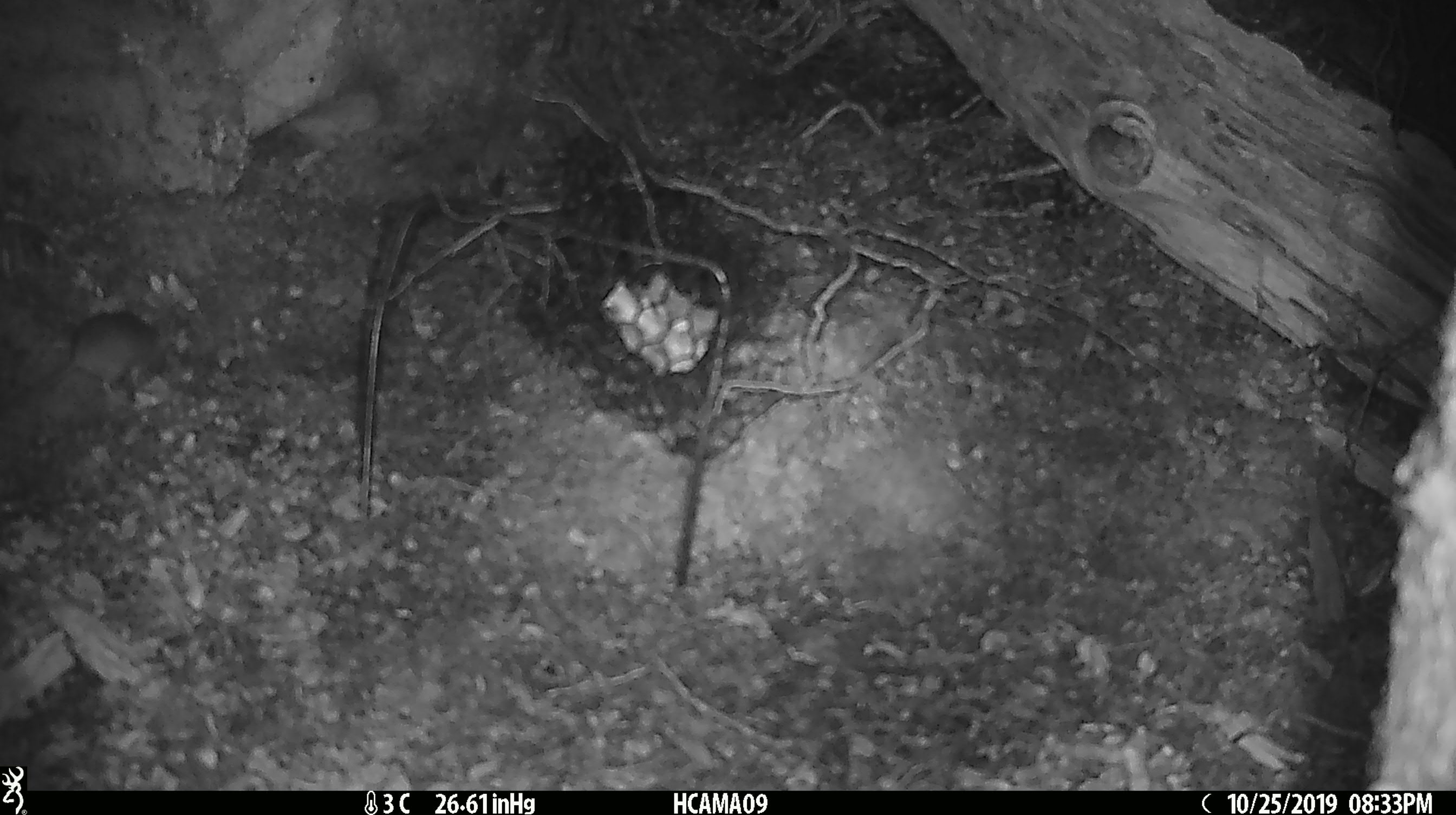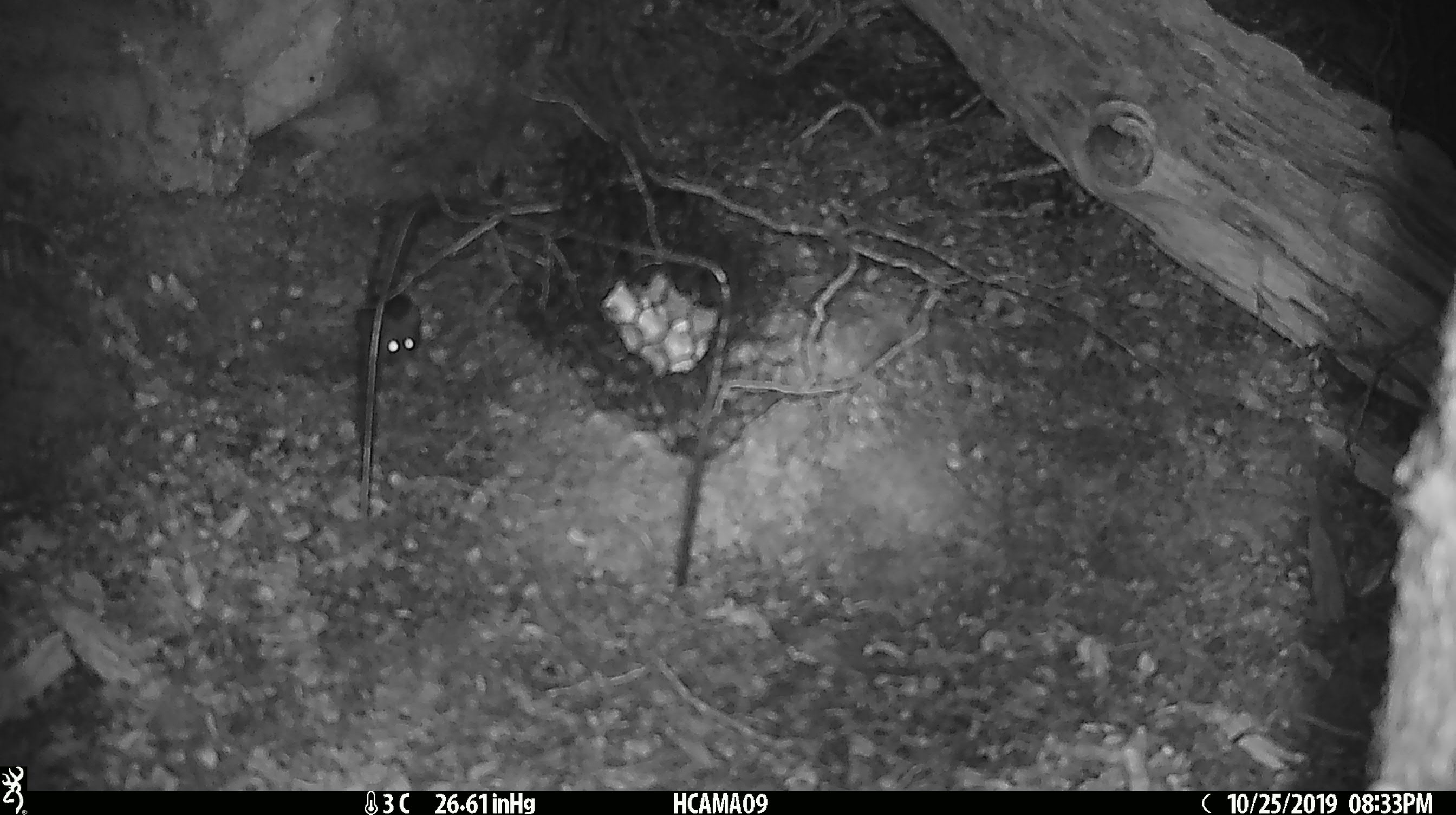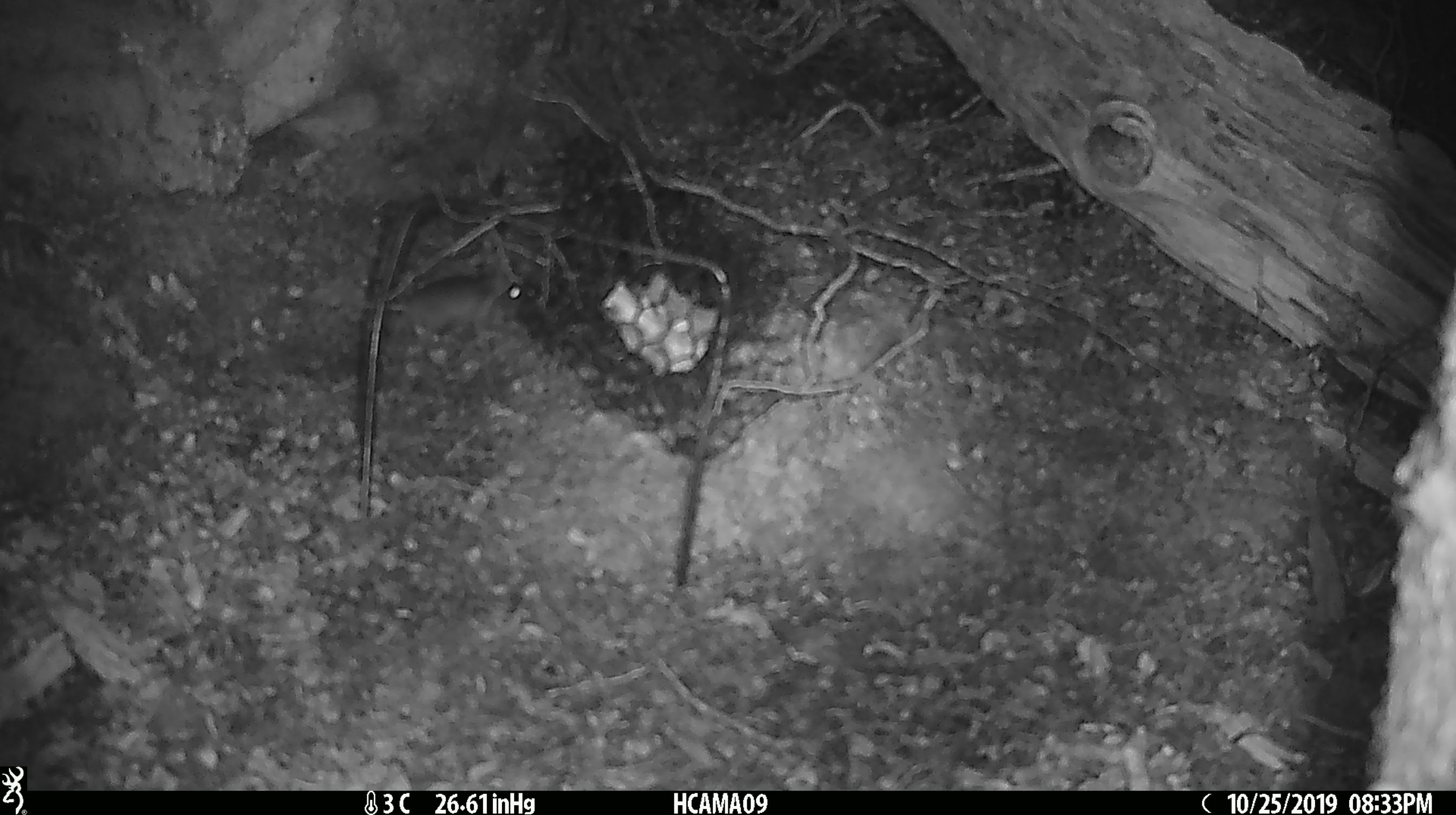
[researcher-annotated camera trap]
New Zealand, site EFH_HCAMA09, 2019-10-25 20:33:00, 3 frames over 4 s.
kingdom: Animalia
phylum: Chordata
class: Mammalia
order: Rodentia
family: Muridae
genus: Mus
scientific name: Mus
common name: mouse